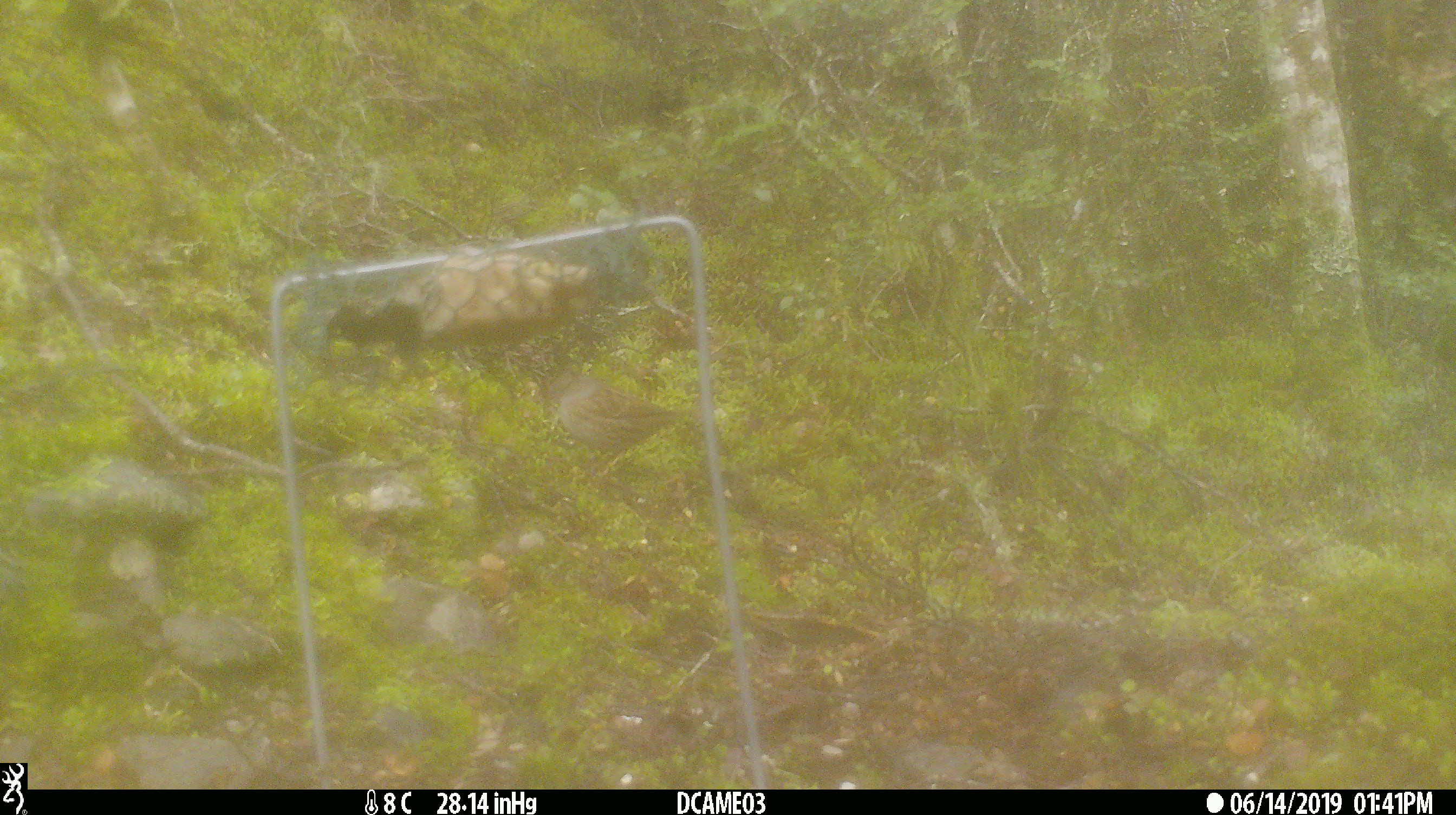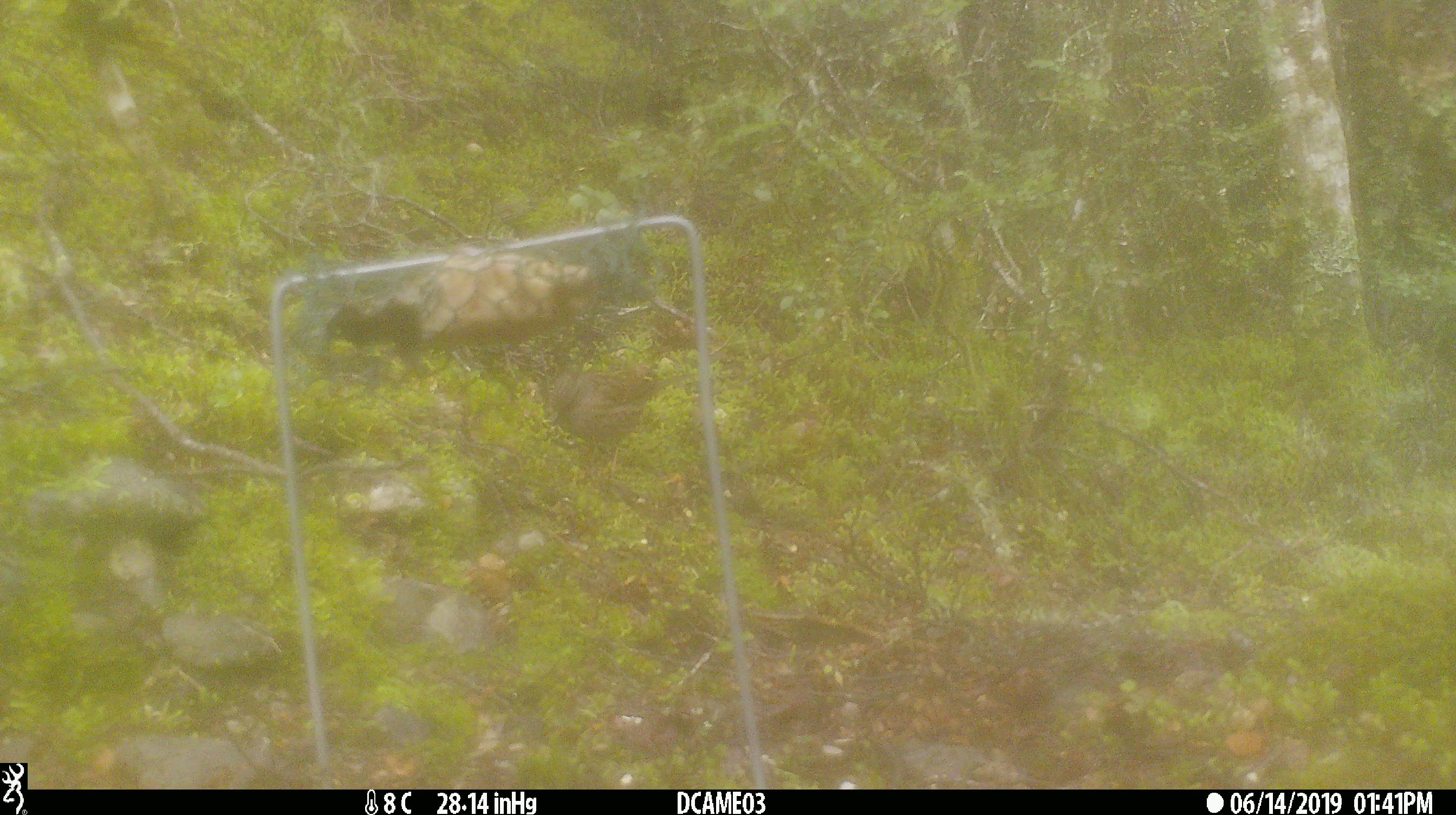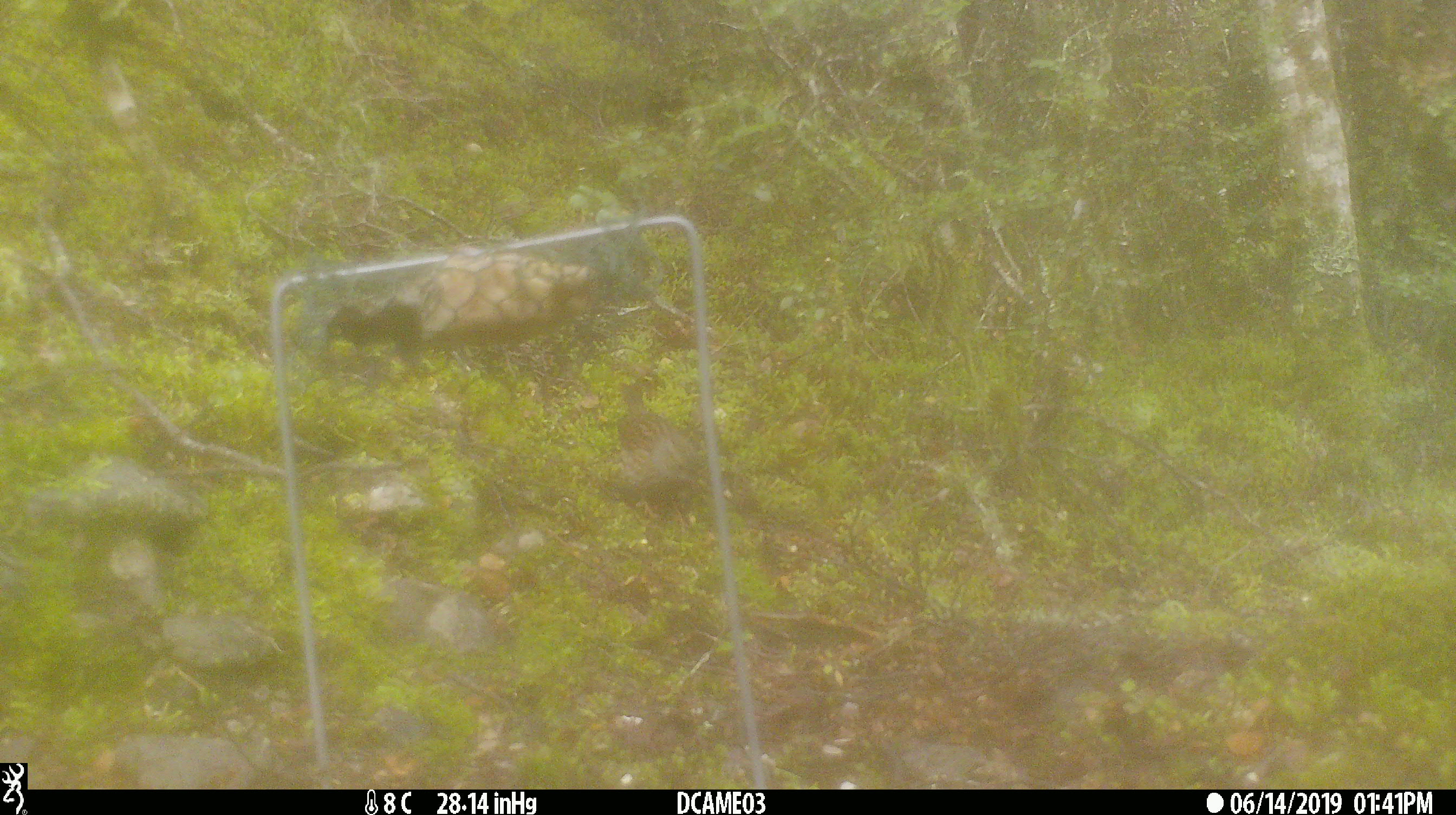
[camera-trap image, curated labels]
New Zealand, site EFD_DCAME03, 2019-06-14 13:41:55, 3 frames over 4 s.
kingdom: Animalia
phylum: Chordata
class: Aves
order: Passeriformes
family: Prunellidae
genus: Prunella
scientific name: Prunella modularis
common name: dunnock